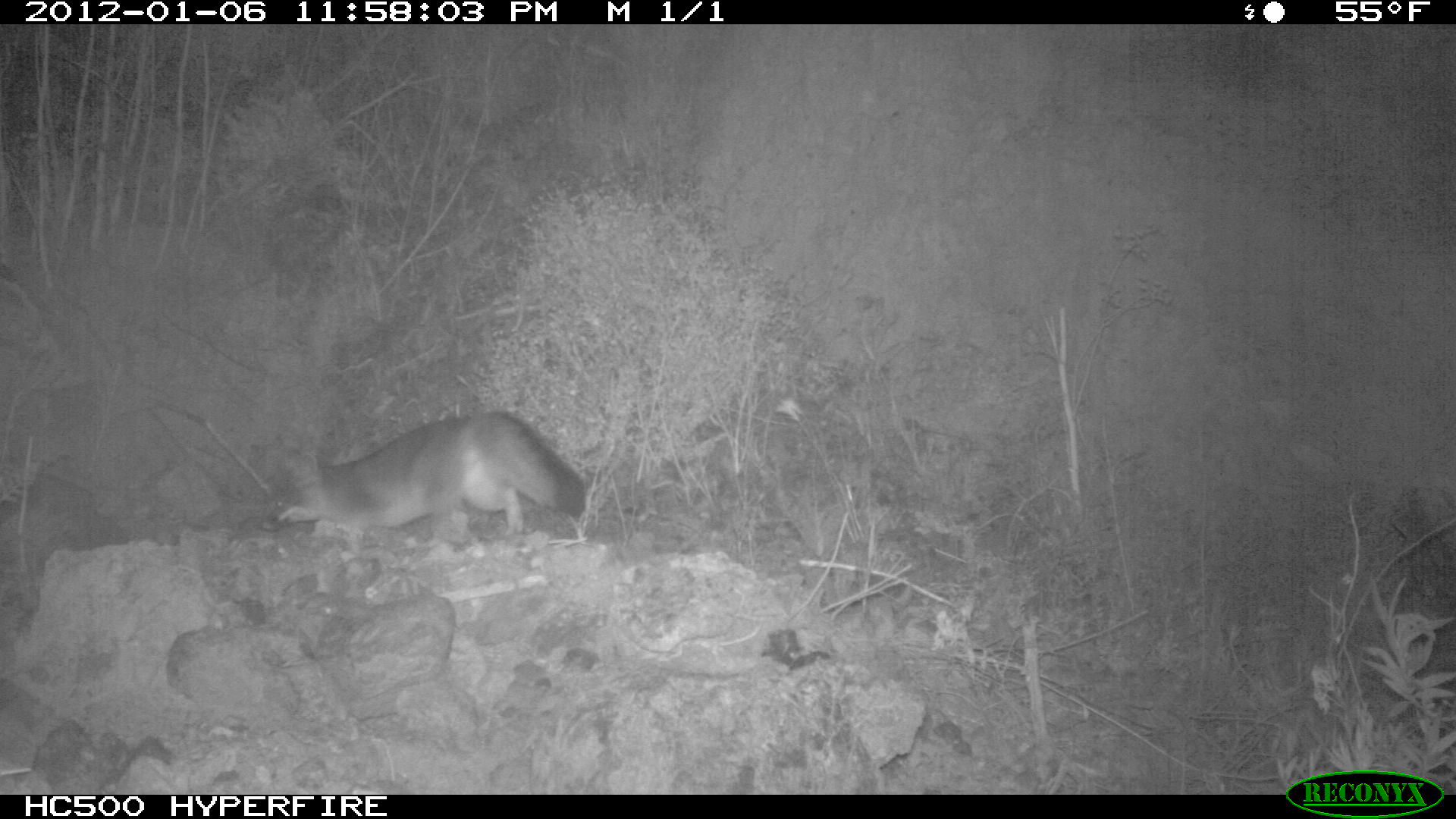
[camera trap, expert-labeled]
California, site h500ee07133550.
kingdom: Animalia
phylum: Chordata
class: Mammalia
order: Carnivora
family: Canidae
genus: Urocyon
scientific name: Urocyon littoralis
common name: island fox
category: fox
Fox (island fox) (Urocyon littoralis).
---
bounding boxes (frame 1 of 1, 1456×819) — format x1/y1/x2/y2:
fox: 261/412/584/553